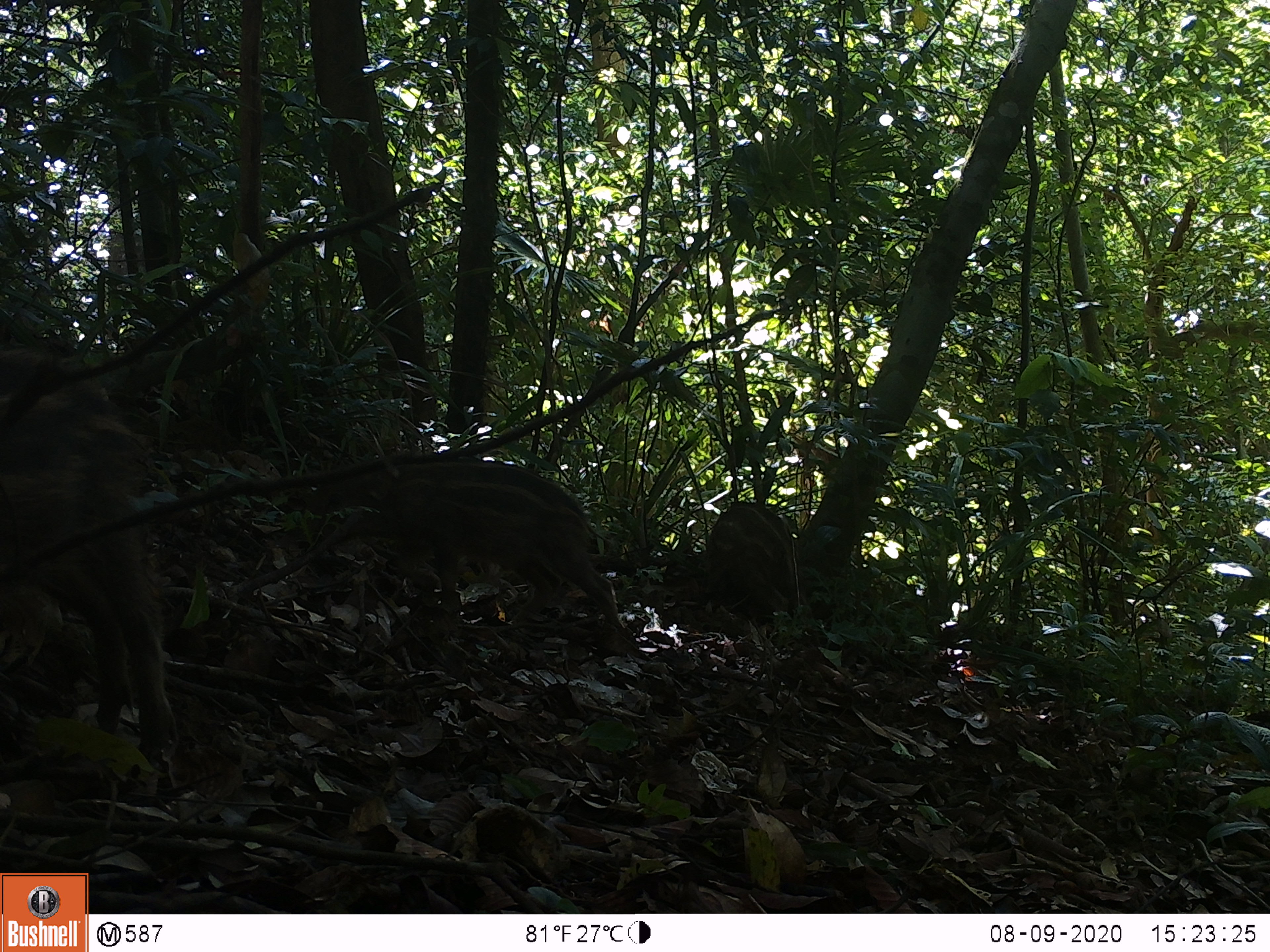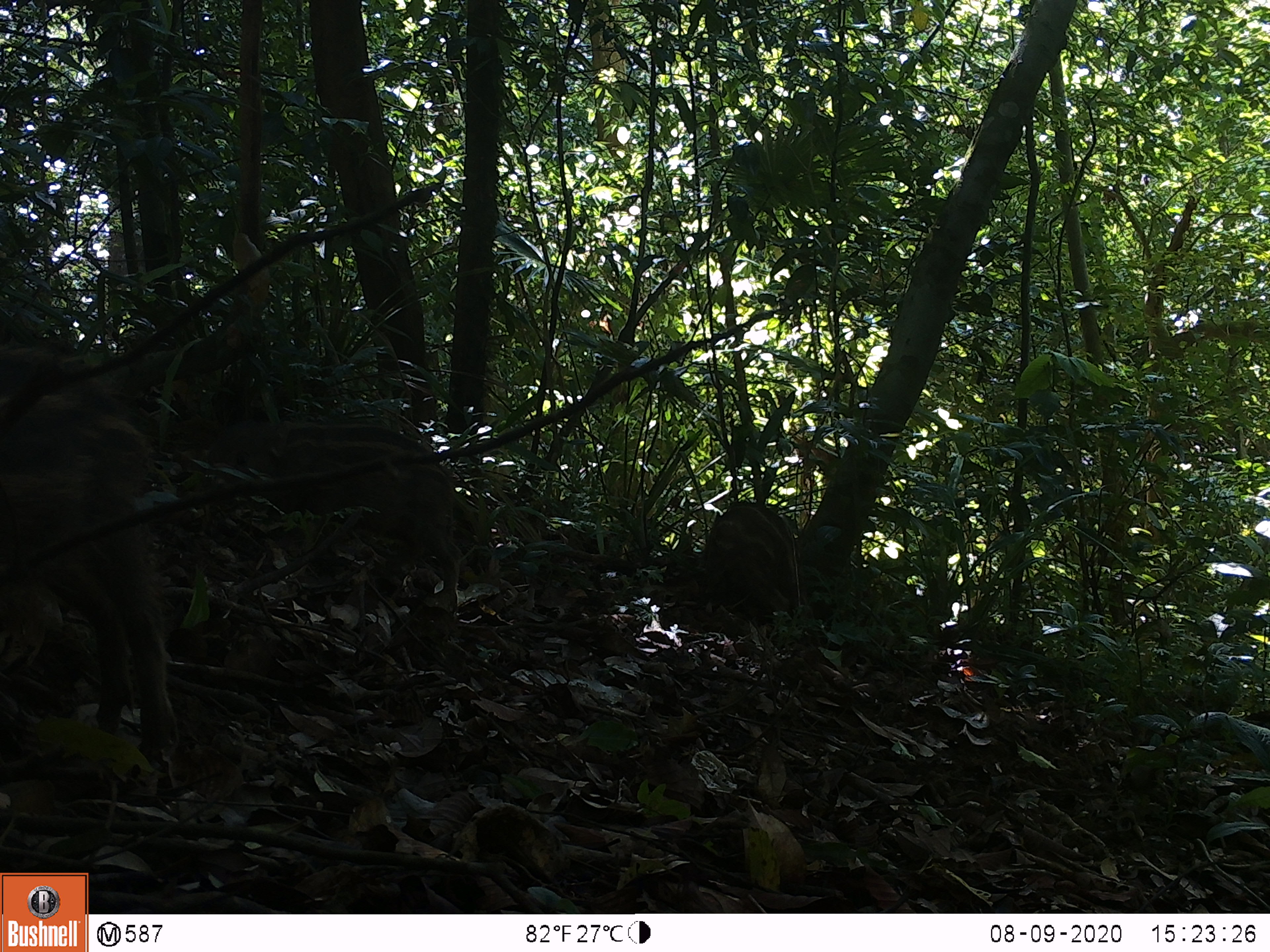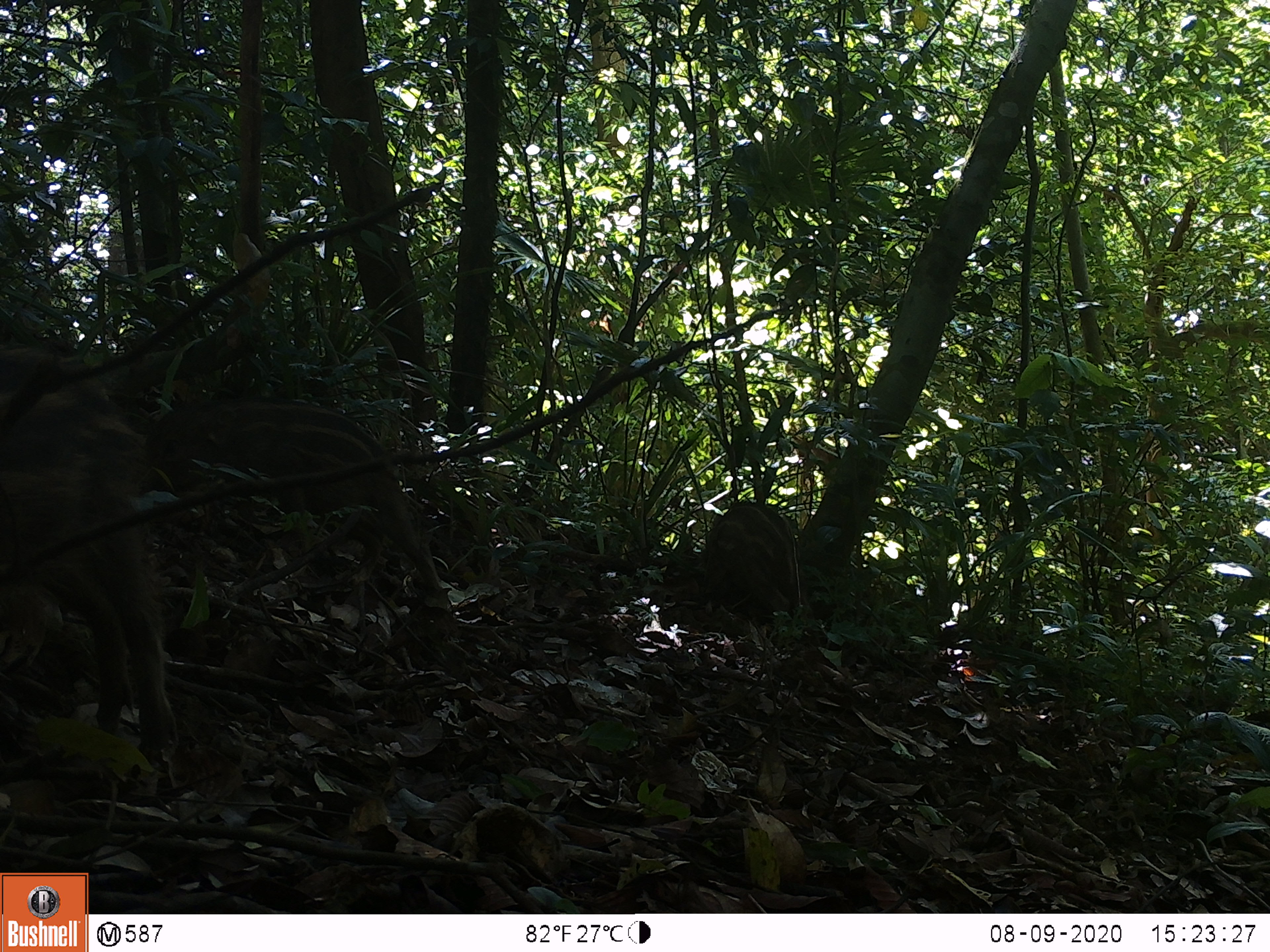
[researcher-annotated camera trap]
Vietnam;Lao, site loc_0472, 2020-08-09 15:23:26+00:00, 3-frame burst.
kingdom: Animalia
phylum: Chordata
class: Mammalia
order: Artiodactyla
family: Suidae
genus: Sus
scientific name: Sus scrofa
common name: eurasian wild pig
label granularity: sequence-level